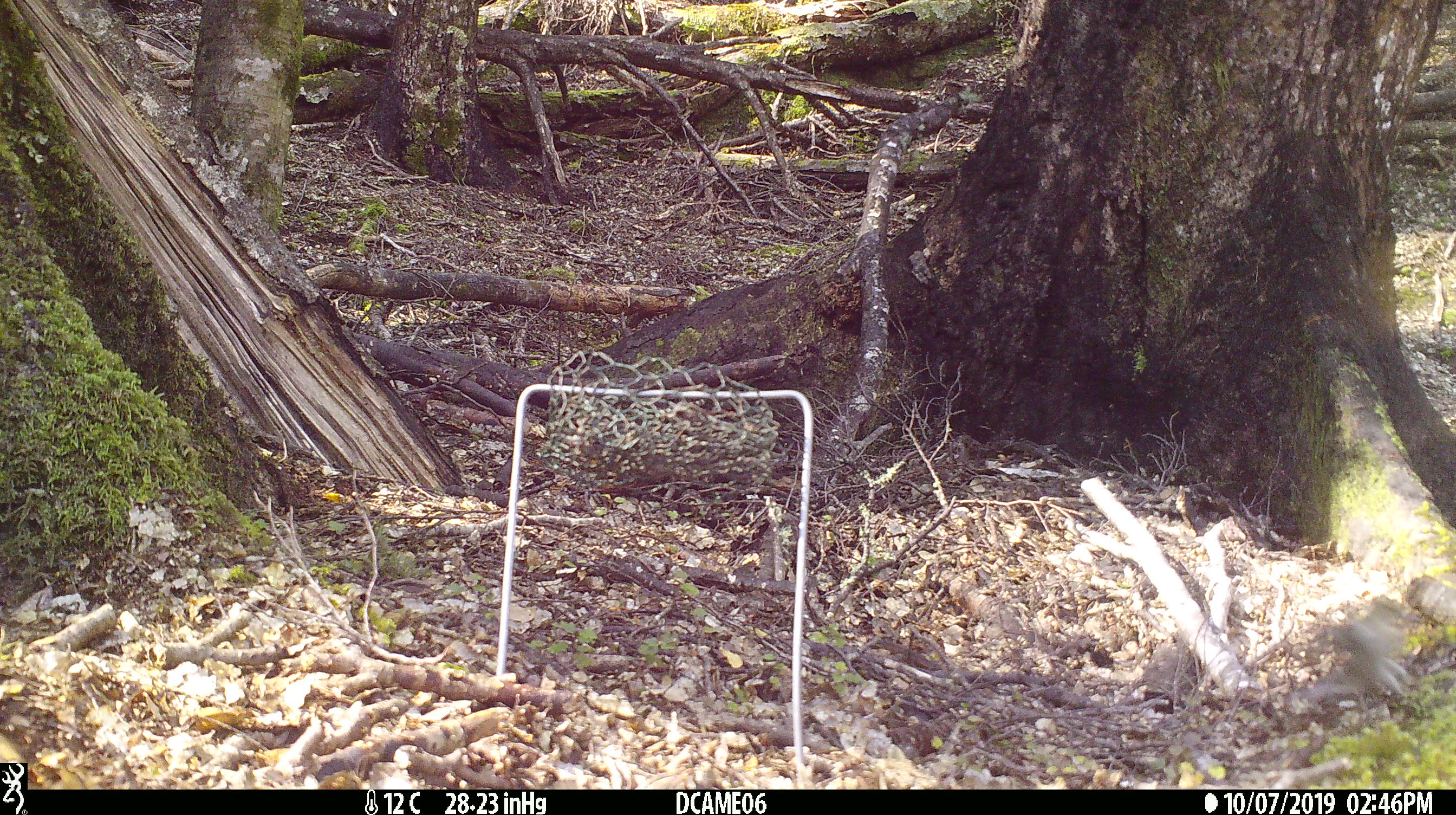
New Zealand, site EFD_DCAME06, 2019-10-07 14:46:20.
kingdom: Animalia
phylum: Chordata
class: Aves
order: Passeriformes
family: Fringillidae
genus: Fringilla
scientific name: Fringilla coelebs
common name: common chaffinch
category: chaffinch